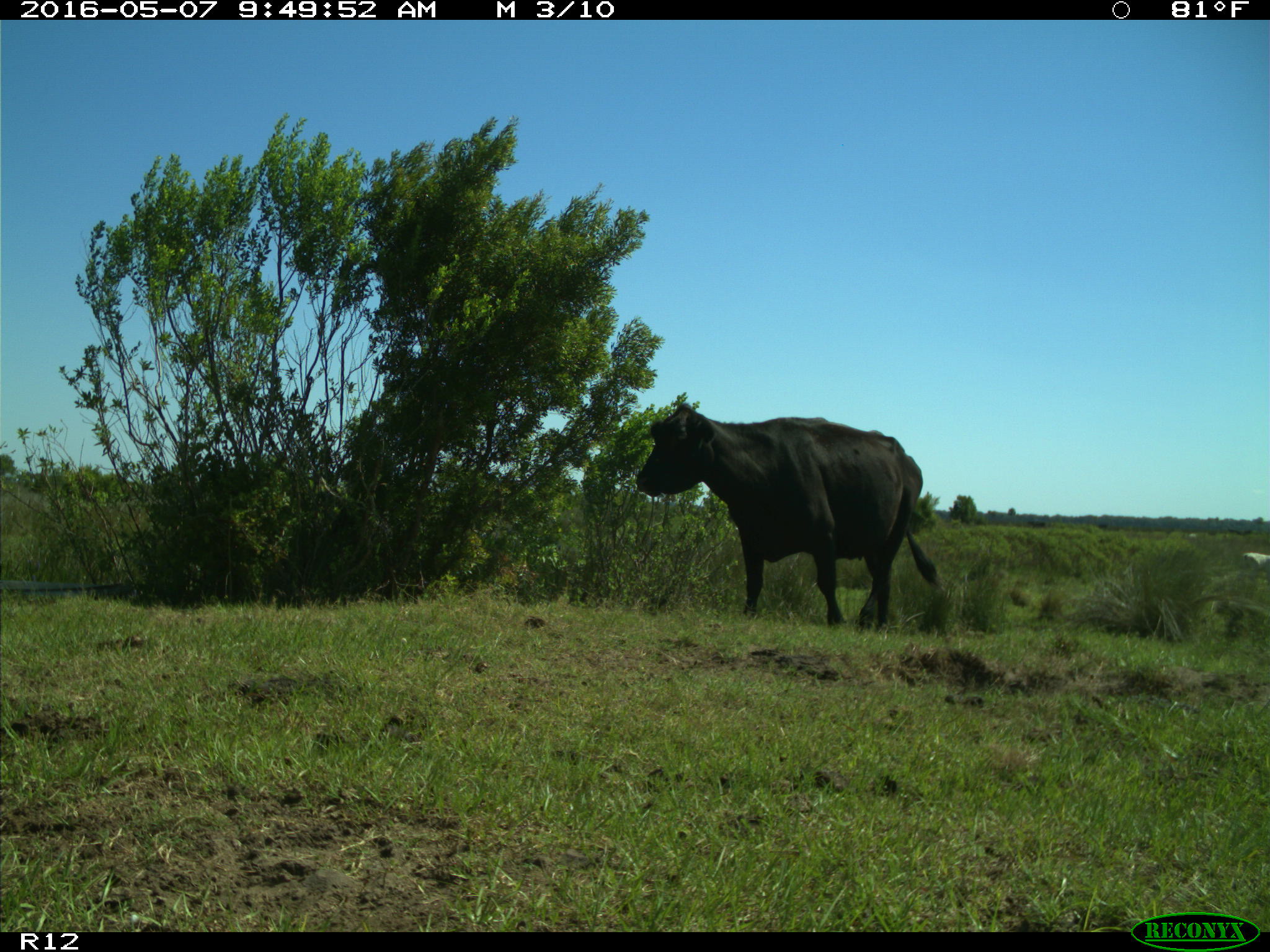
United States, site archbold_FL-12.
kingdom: Animalia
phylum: Chordata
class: Mammalia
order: Artiodactyla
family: Bovidae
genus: Bos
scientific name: Bos taurus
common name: domestic cow